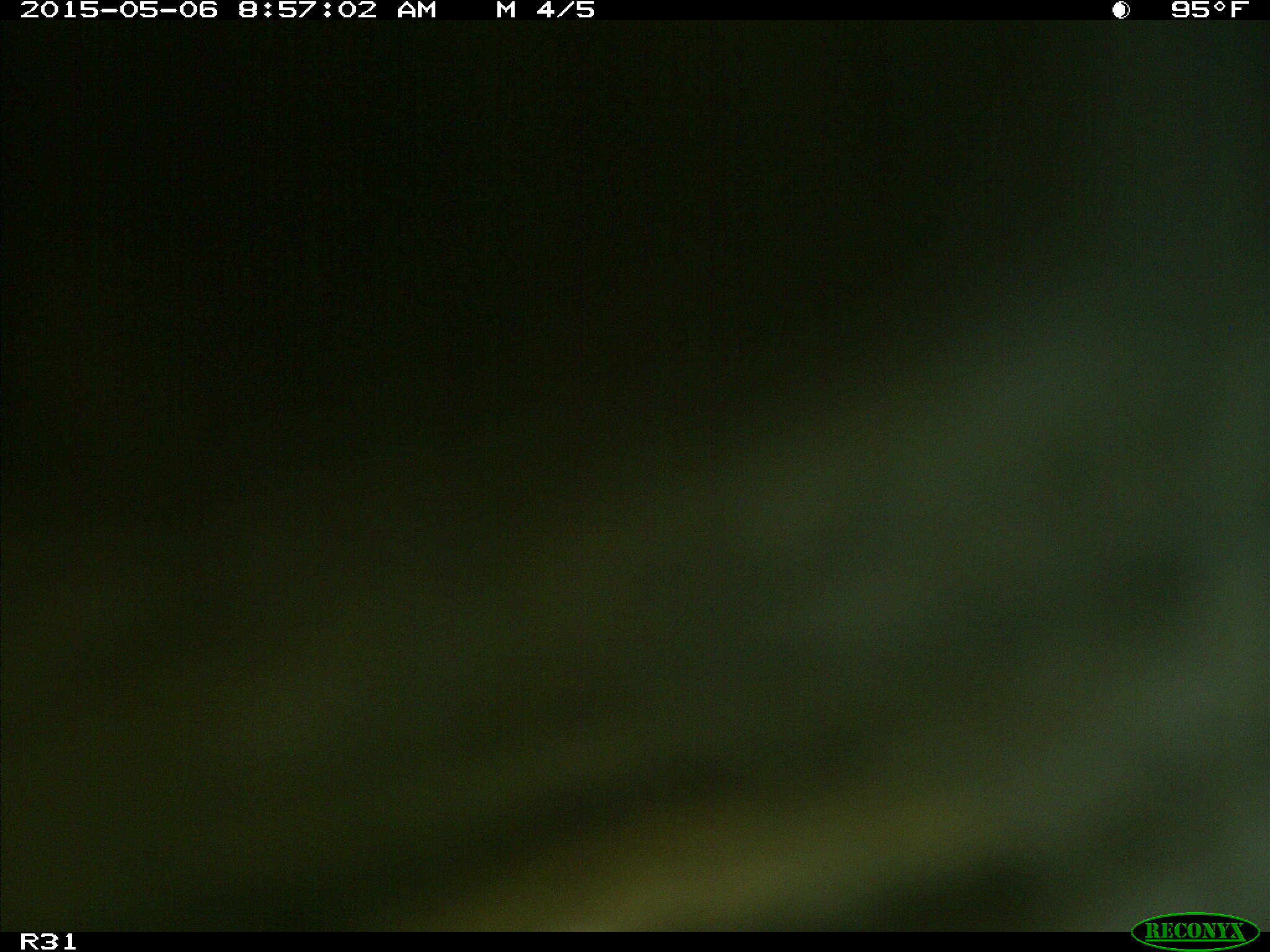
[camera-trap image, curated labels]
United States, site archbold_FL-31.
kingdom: Animalia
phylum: Chordata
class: Mammalia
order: Artiodactyla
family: Bovidae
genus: Bos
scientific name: Bos taurus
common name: domestic cow